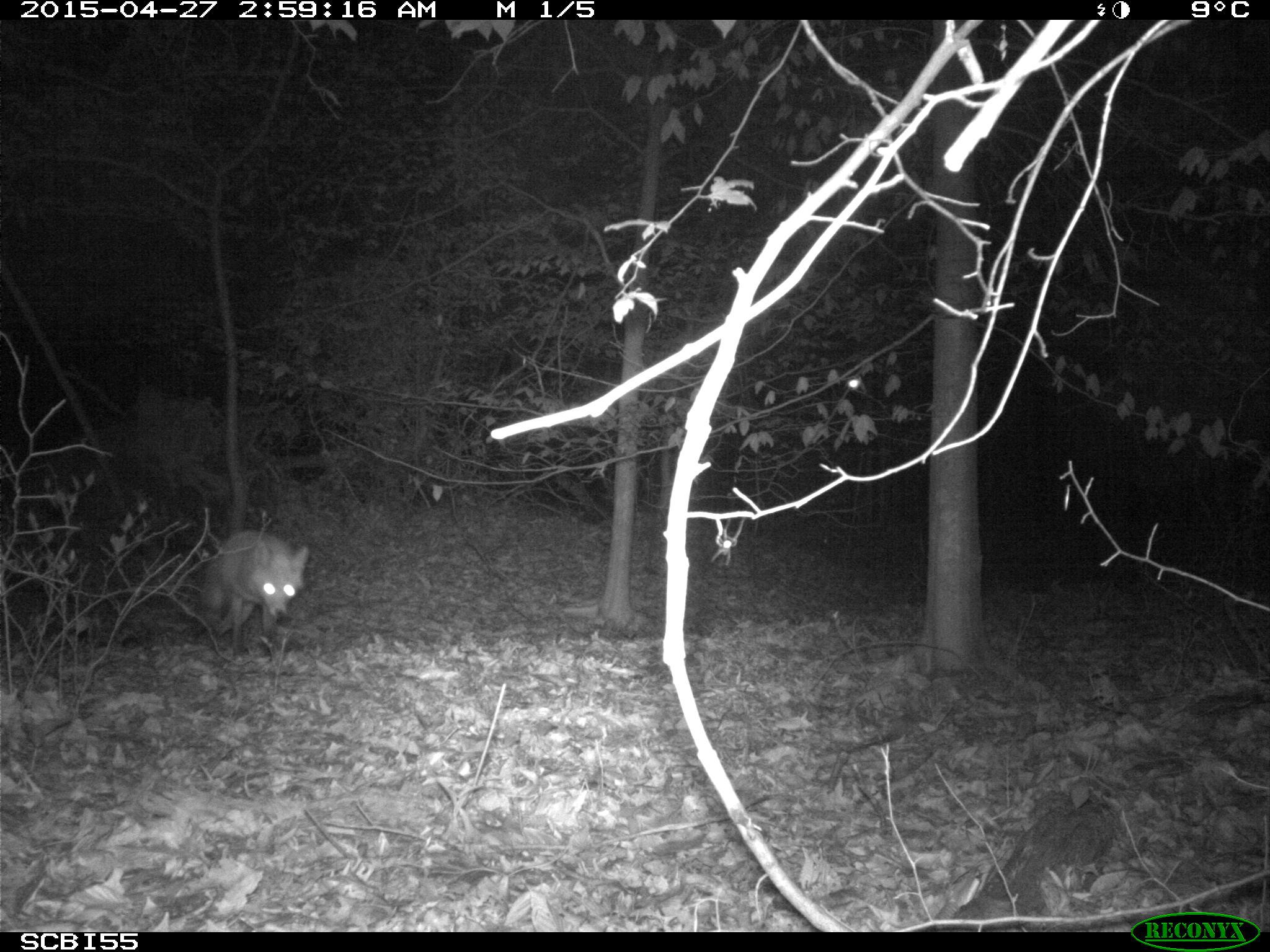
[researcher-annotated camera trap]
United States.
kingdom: Animalia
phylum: Chordata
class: Mammalia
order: Carnivora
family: Canidae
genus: Vulpes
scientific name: Vulpes vulpes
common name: red fox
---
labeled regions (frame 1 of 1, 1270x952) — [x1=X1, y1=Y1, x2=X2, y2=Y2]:
Red Fox: [x1=183, y1=525, x2=311, y2=654]